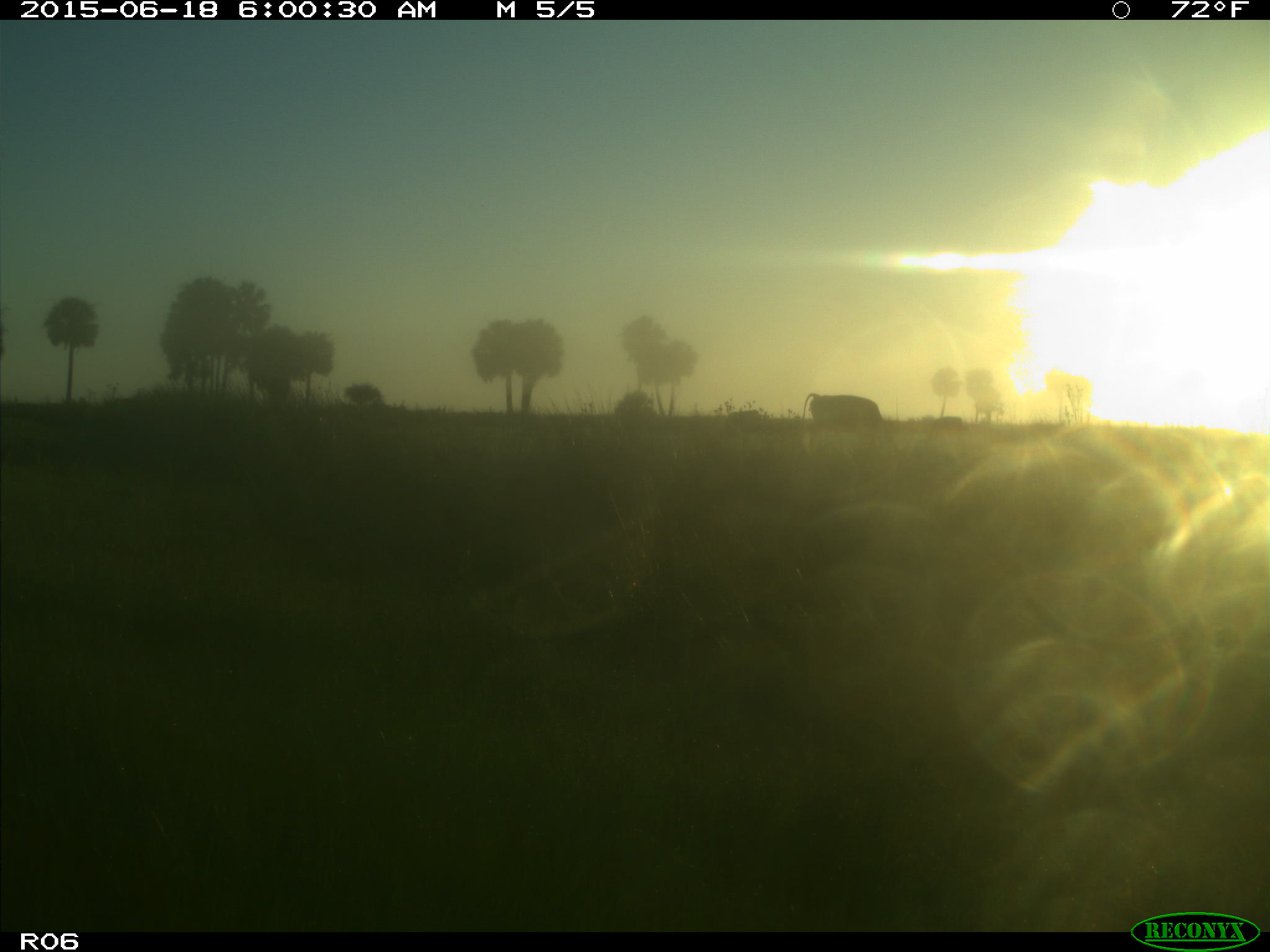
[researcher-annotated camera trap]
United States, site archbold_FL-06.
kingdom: Animalia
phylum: Chordata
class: Mammalia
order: Artiodactyla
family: Bovidae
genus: Bos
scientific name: Bos taurus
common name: domestic cow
Bos taurus (domestic cow).